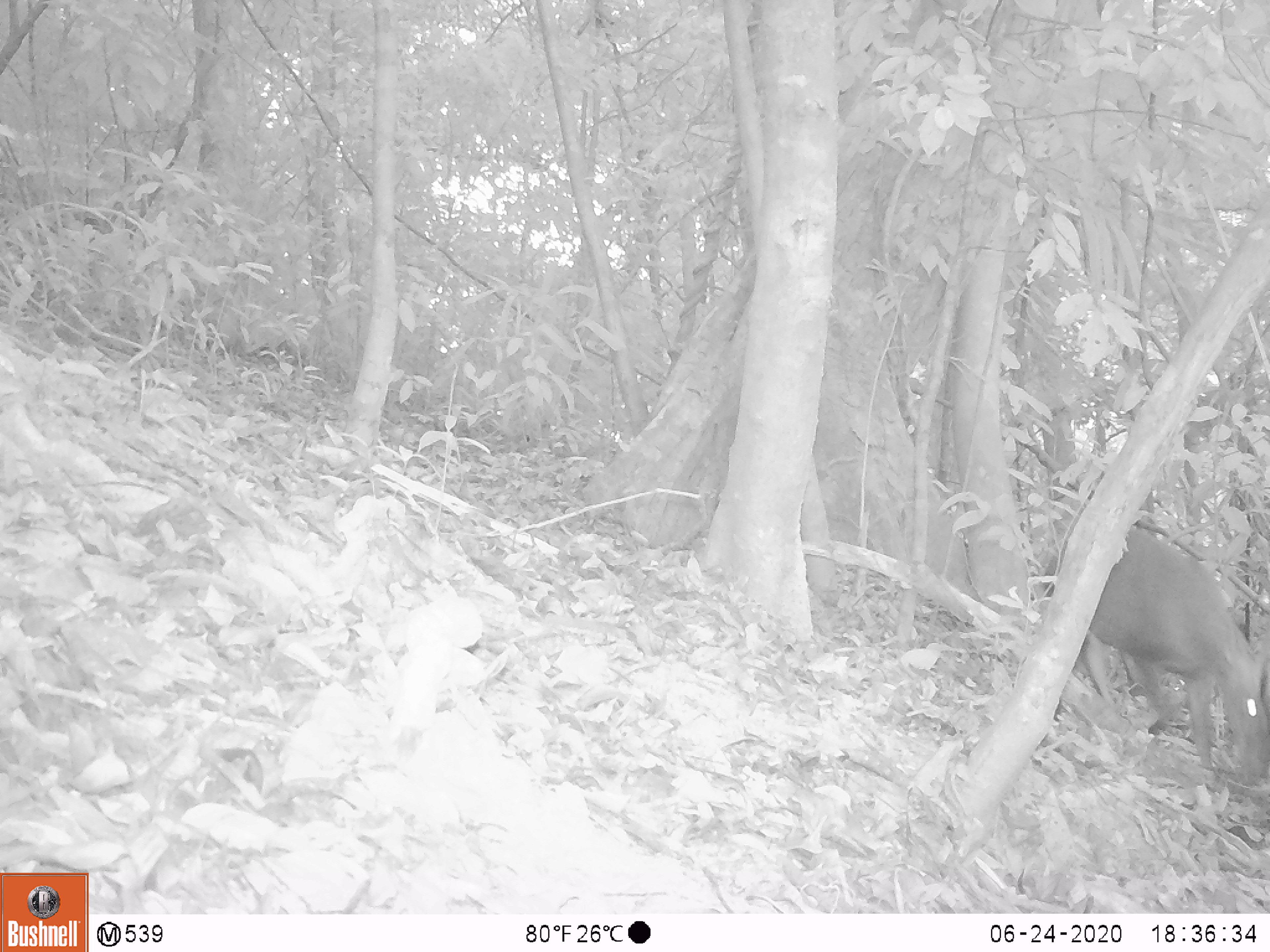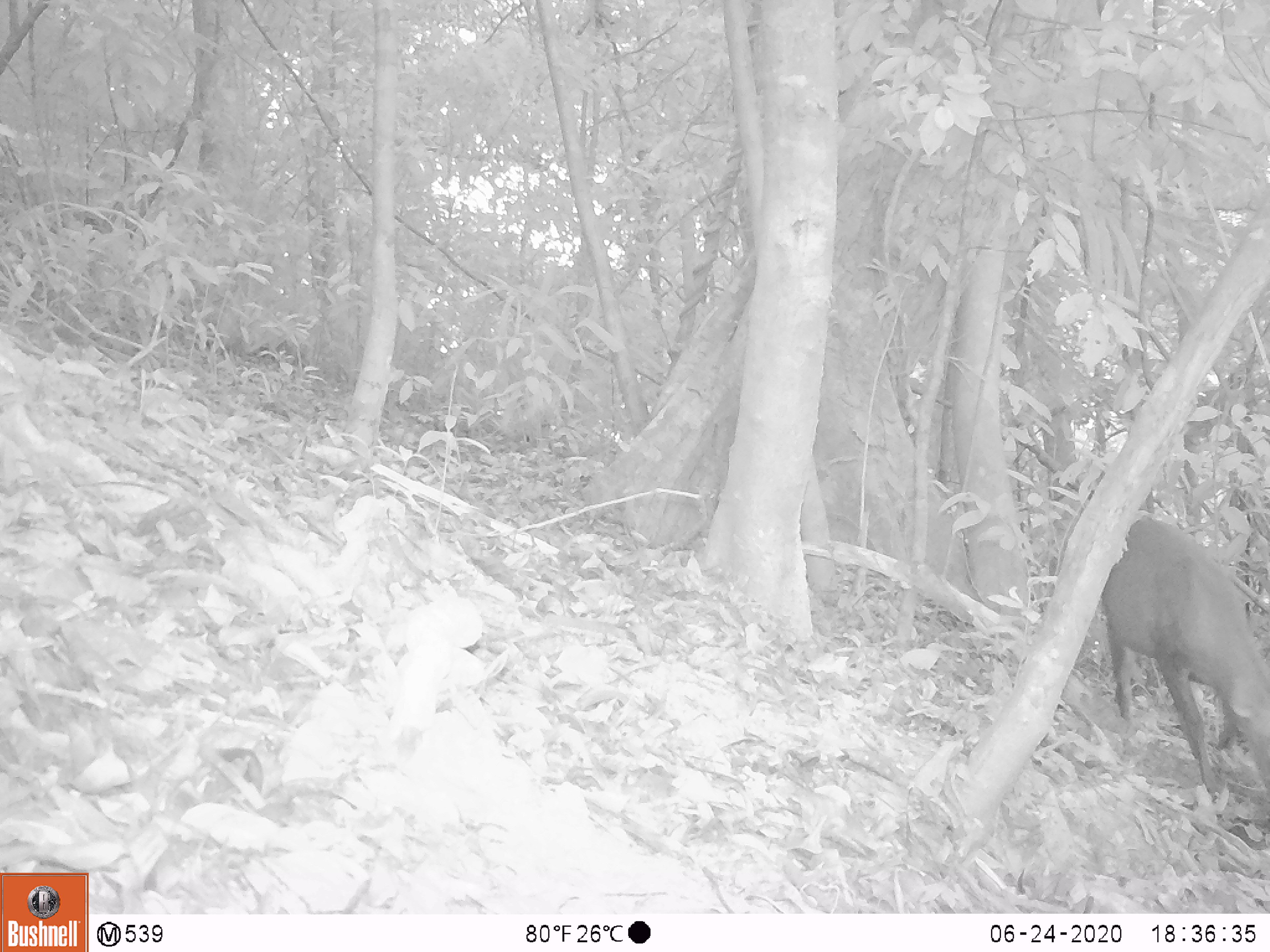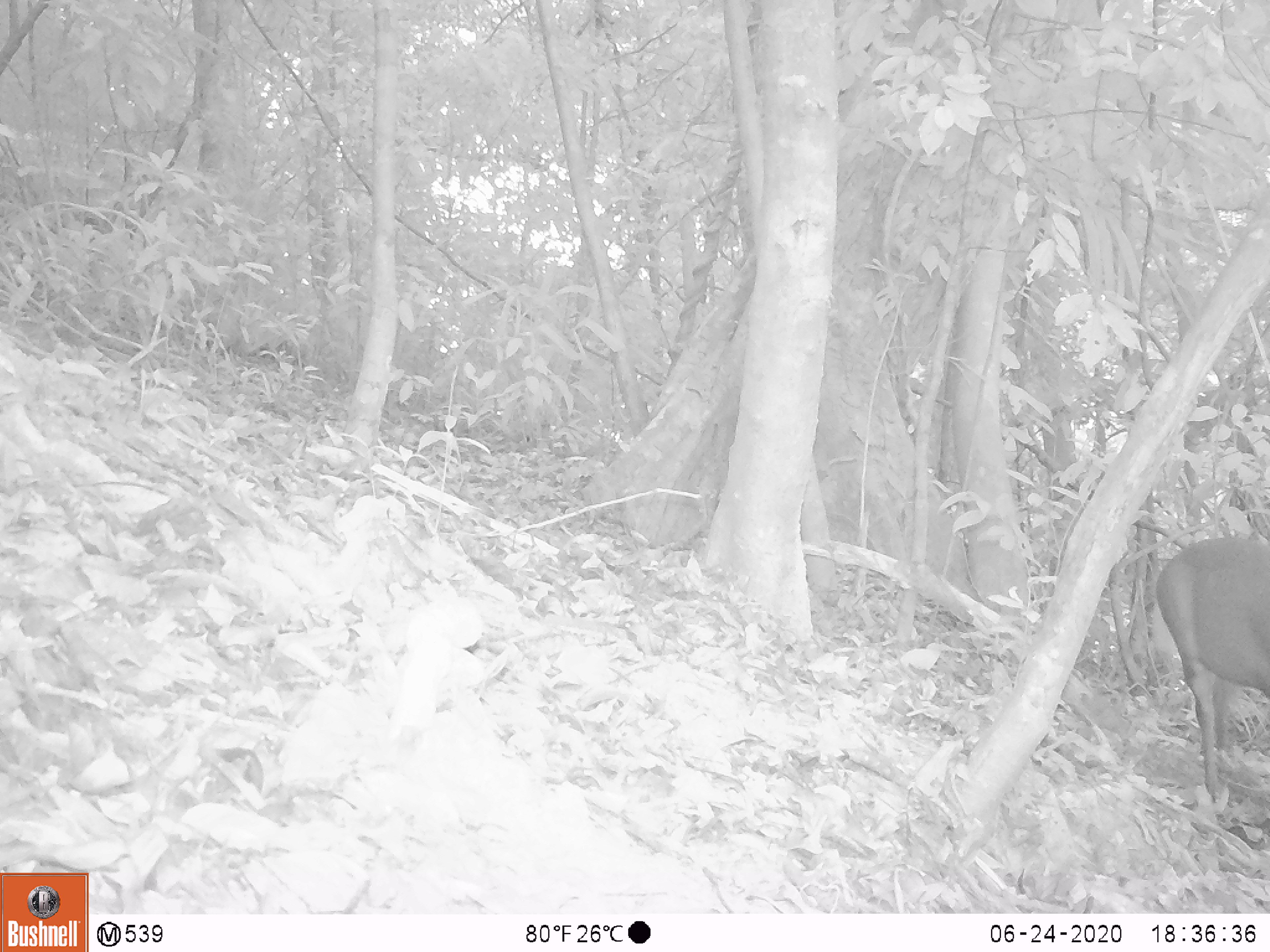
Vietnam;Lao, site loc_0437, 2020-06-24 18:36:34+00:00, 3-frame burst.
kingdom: Animalia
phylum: Chordata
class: Mammalia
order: Artiodactyla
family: Cervidae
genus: Muntiacus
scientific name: Muntiacus rooseveltorum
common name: roosevelt's muntjac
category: roosevelts muntjac group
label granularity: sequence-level